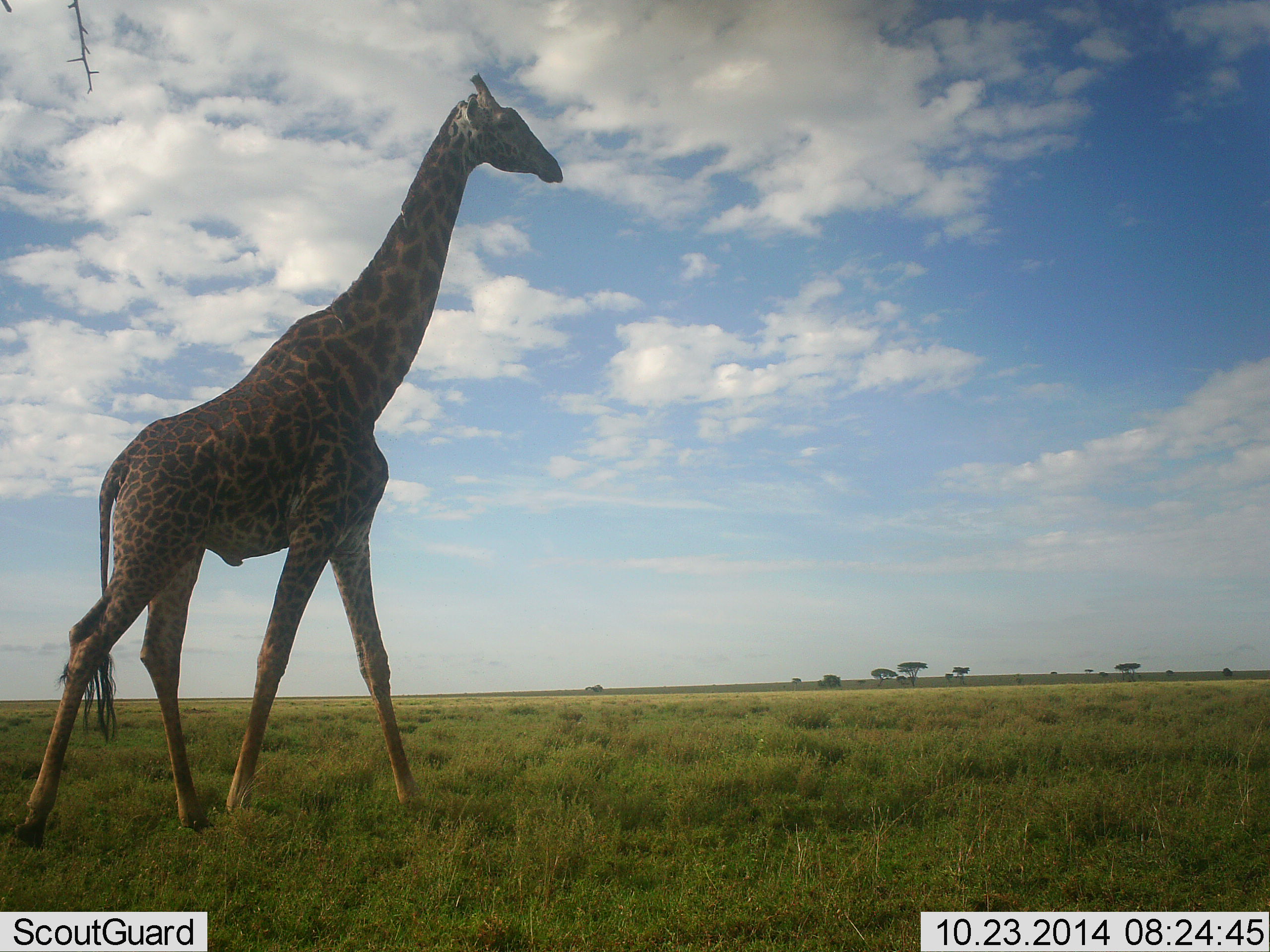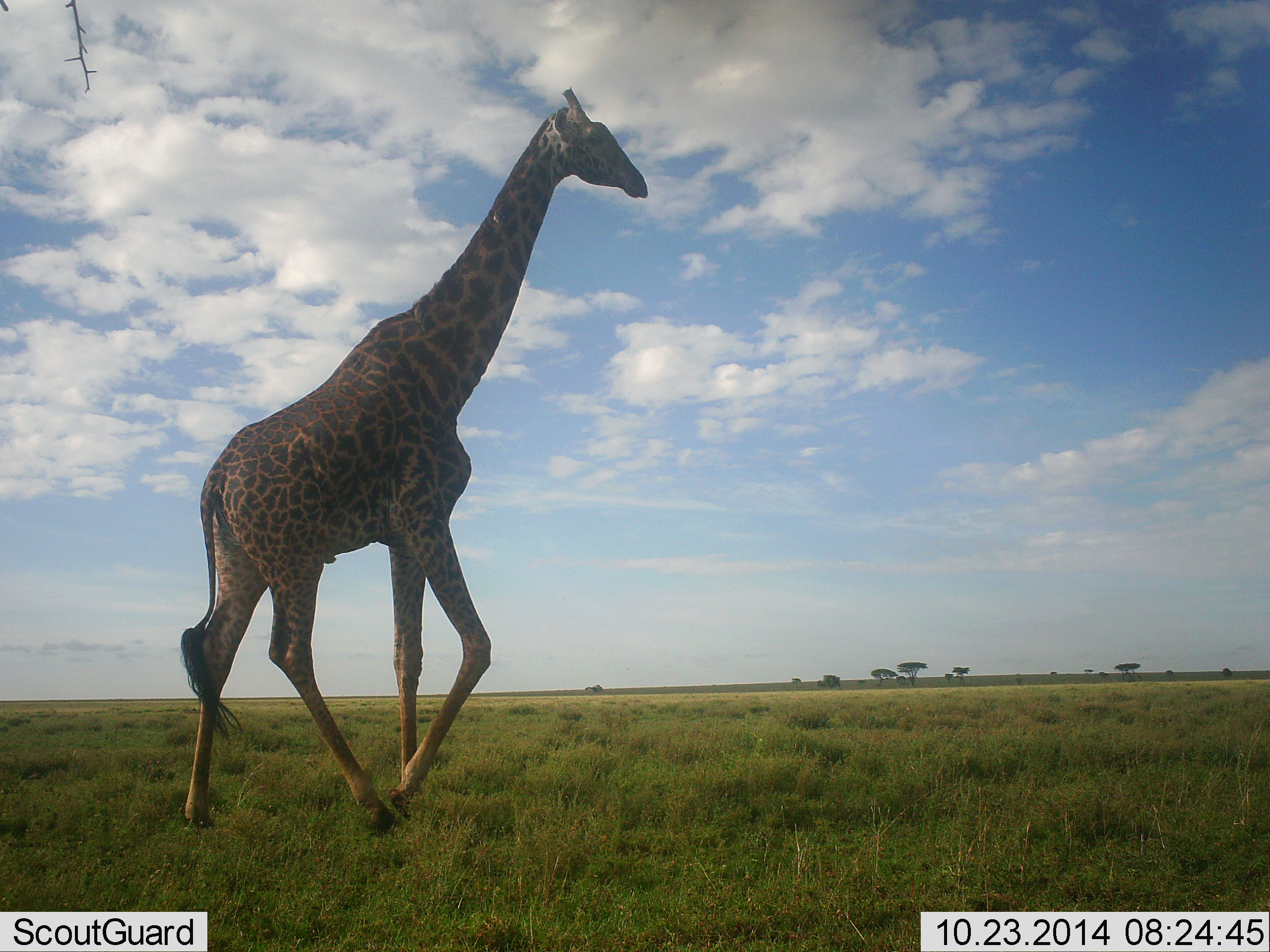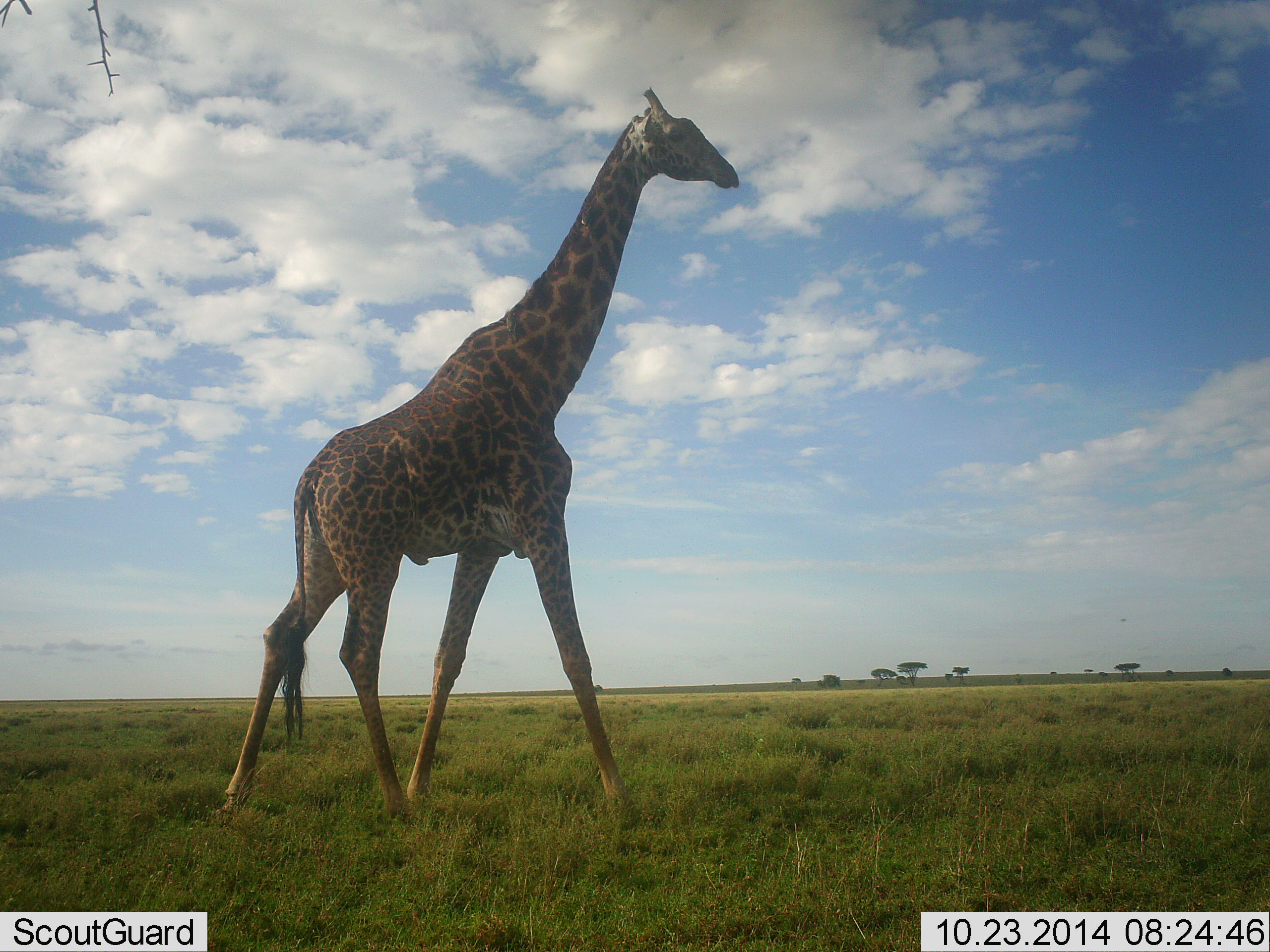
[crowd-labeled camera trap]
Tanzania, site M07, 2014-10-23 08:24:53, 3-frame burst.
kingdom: Animalia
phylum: Chordata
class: Mammalia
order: Artiodactyla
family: Giraffidae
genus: Giraffa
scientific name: Giraffa camelopardalis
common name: giraffe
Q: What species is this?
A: Giraffe (Giraffa camelopardalis).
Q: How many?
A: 1.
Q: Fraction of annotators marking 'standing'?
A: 0%.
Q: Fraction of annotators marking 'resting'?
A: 0%.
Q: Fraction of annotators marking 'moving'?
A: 100%.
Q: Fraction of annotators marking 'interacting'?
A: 0%.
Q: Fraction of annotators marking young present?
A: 0%.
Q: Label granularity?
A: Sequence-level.